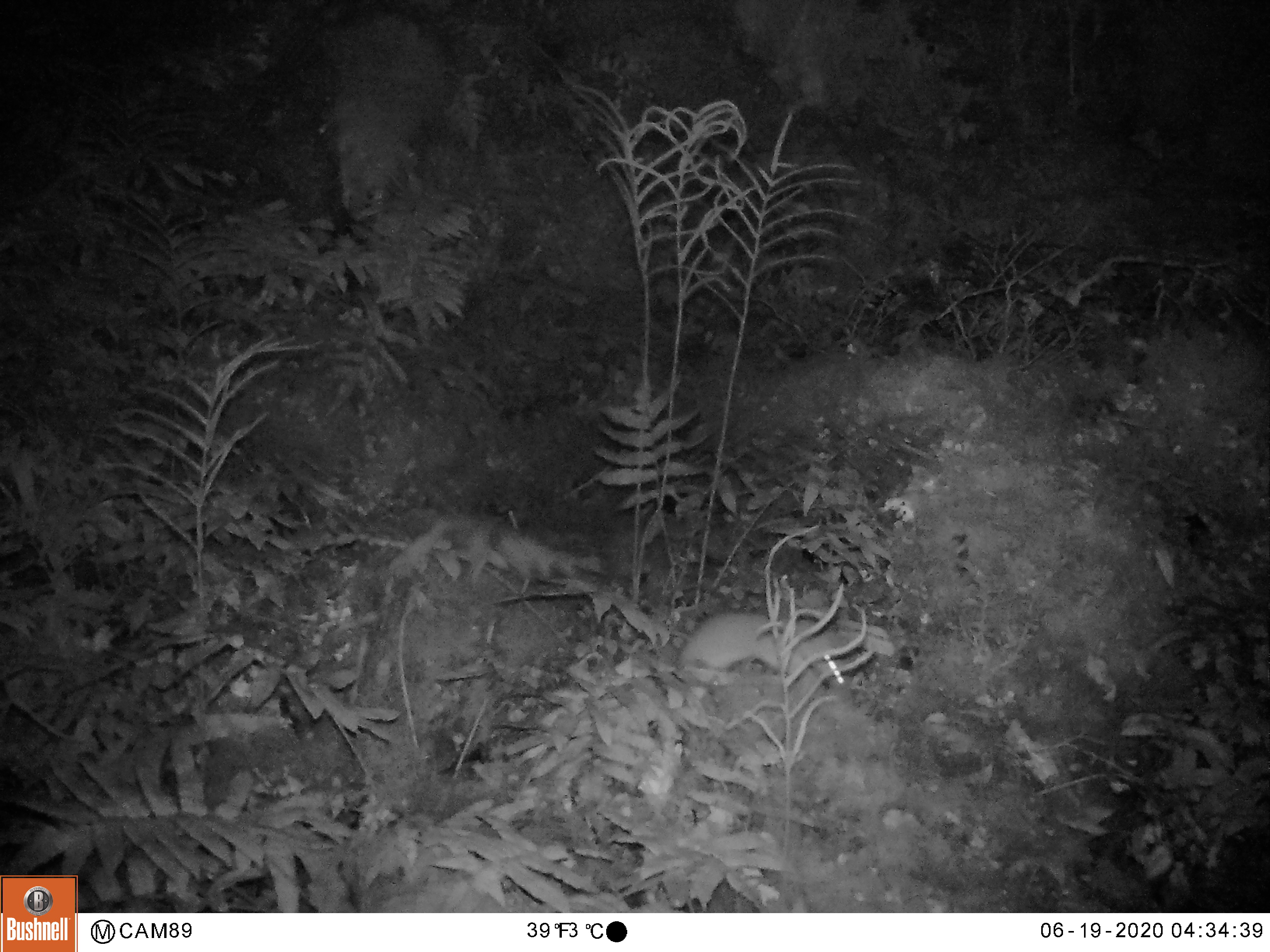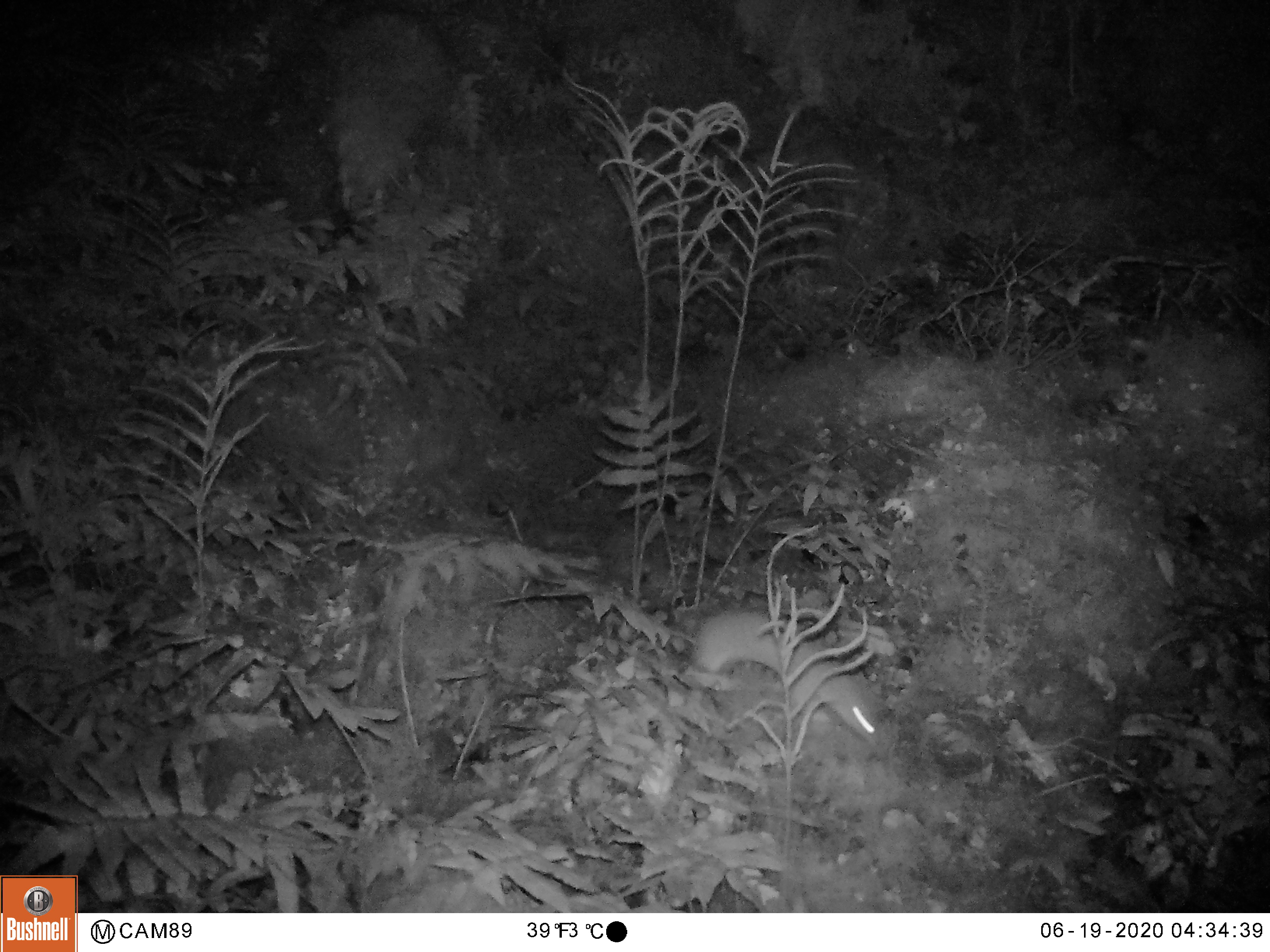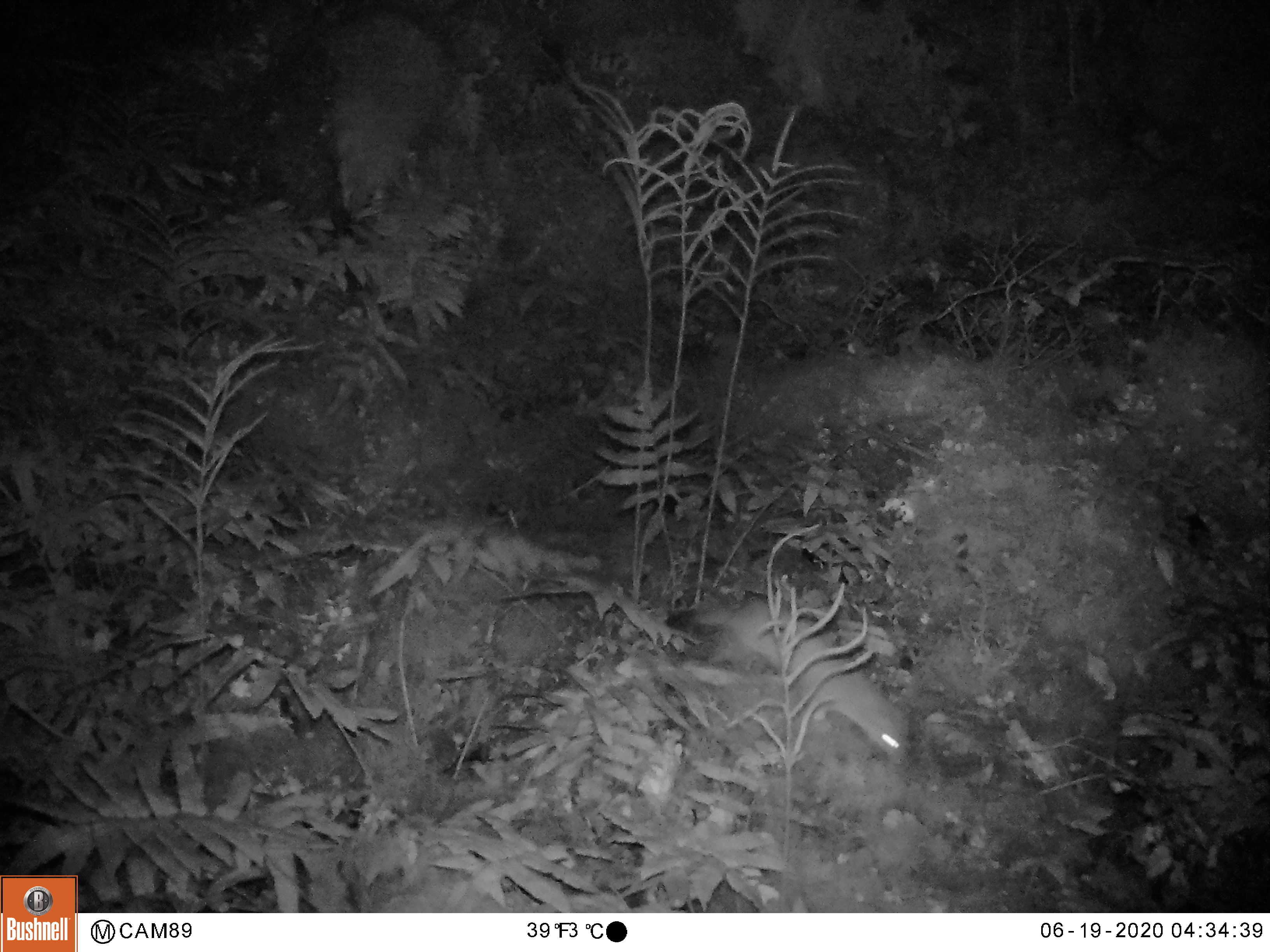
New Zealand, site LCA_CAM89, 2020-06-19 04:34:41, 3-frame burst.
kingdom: Animalia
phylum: Chordata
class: Mammalia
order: Carnivora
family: Mustelidae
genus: Mustela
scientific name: Mustela erminea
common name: stoat